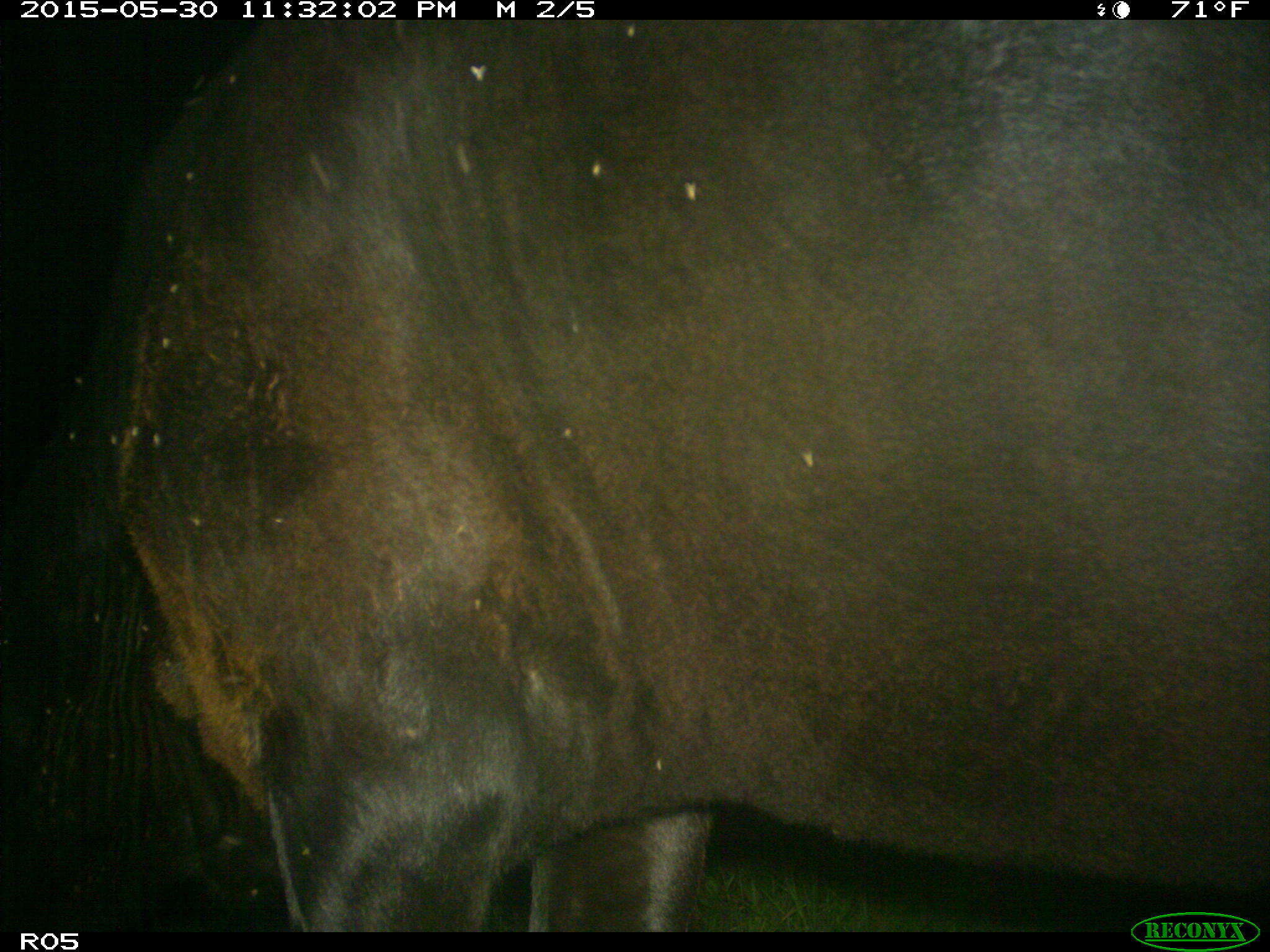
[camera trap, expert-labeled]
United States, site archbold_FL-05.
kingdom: Animalia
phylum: Chordata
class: Mammalia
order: Artiodactyla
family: Bovidae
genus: Bos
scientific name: Bos taurus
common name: domestic cow